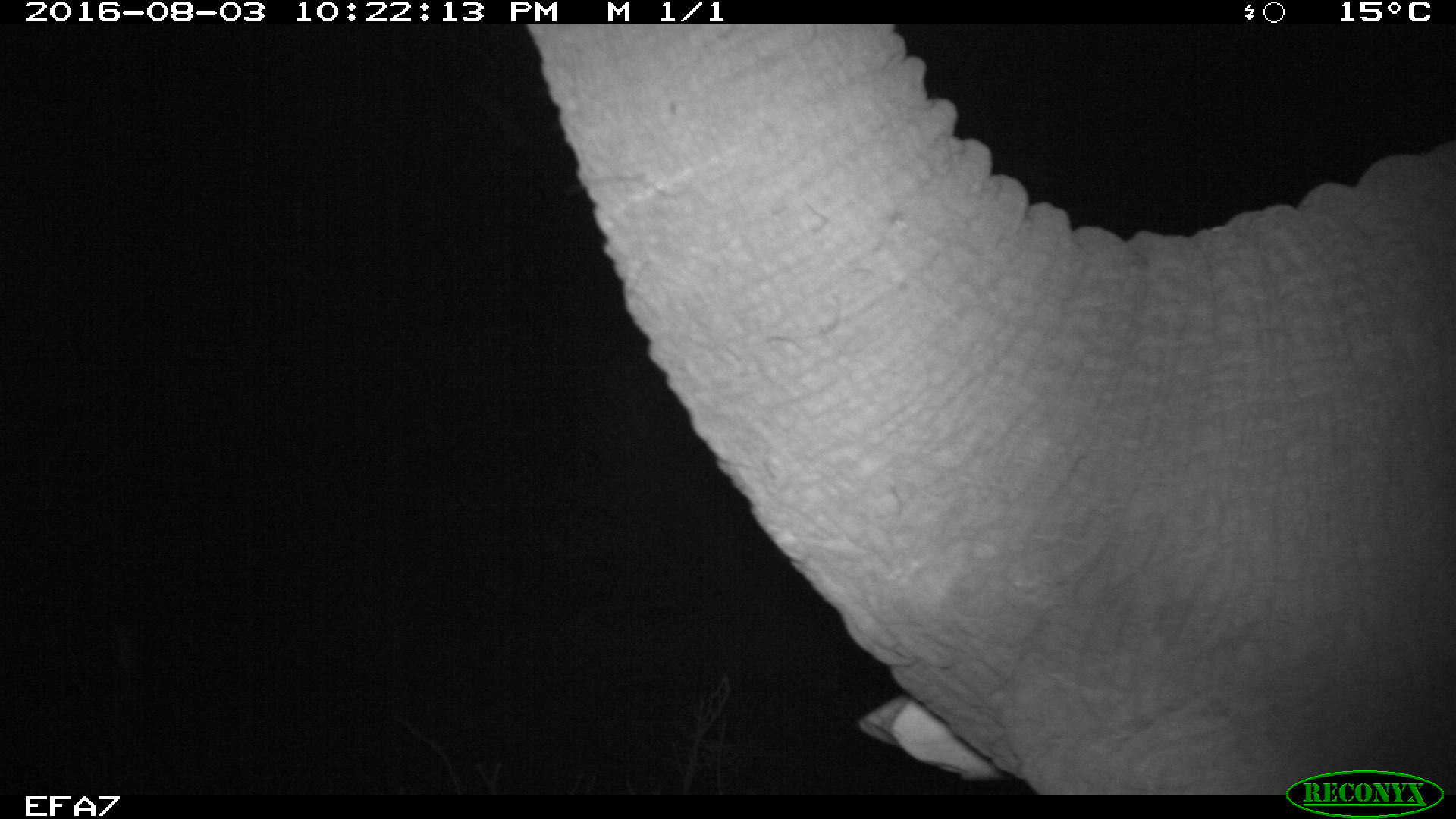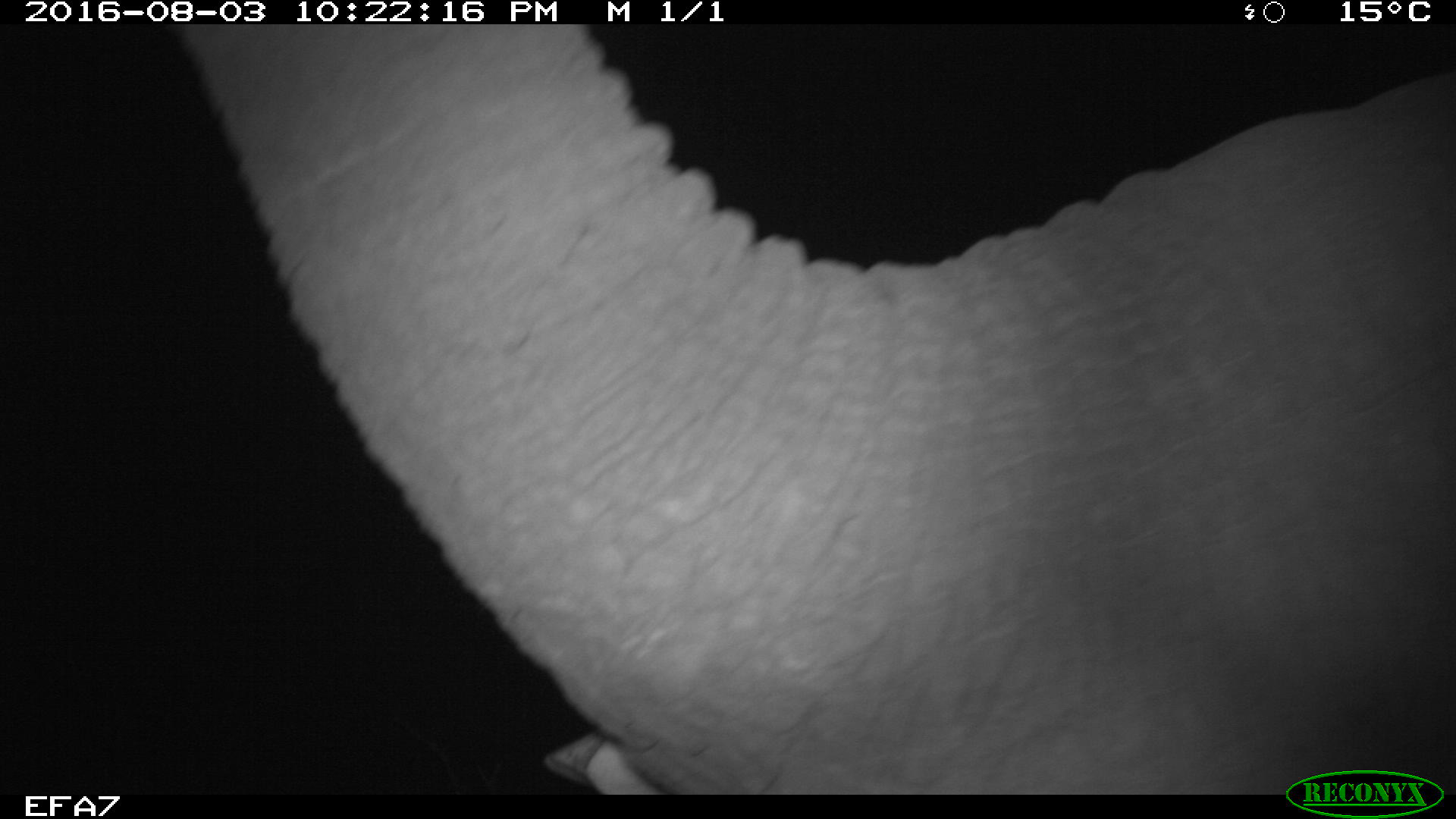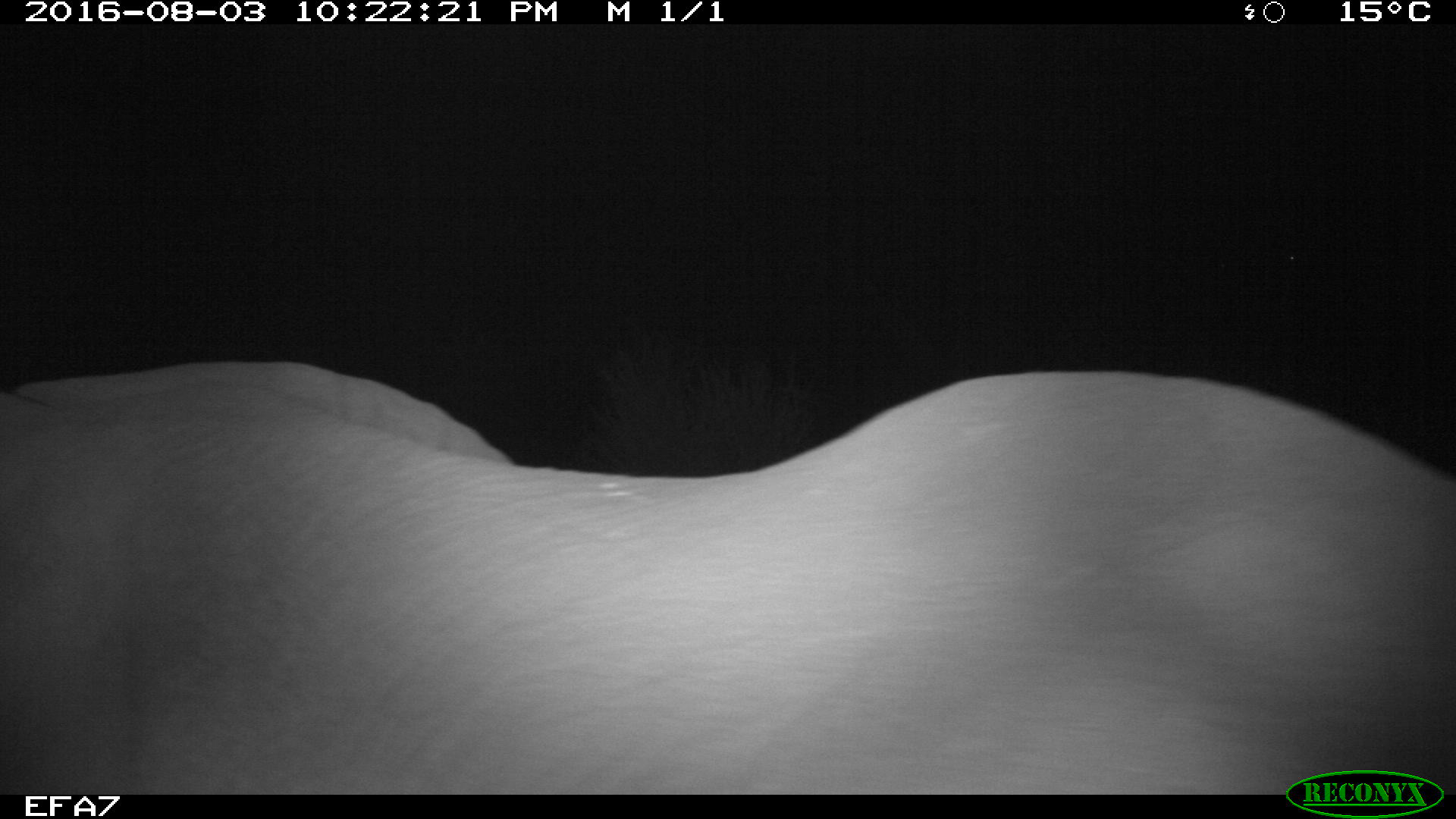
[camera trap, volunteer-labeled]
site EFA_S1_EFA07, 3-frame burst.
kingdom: Animalia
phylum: Chordata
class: Mammalia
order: Proboscidea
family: Elephantidae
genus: Loxodonta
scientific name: Loxodonta africana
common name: african bush elephant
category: elephant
Elephant (african bush elephant) (Loxodonta africana), count 1. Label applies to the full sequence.